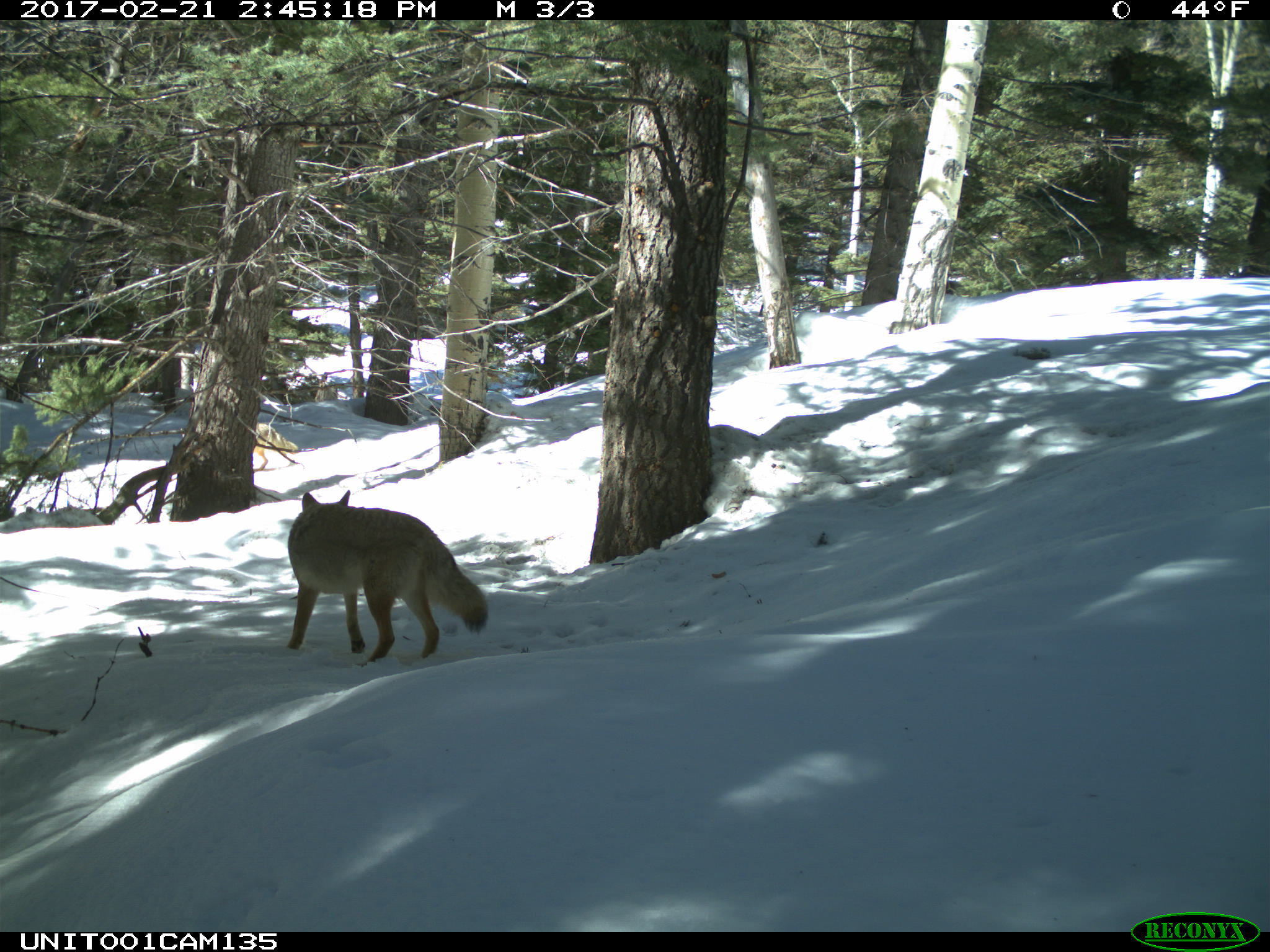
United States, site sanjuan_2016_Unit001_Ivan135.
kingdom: Animalia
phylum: Chordata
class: Mammalia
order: Carnivora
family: Canidae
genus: Canis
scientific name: Canis latrans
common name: coyote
Canis latrans (coyote).